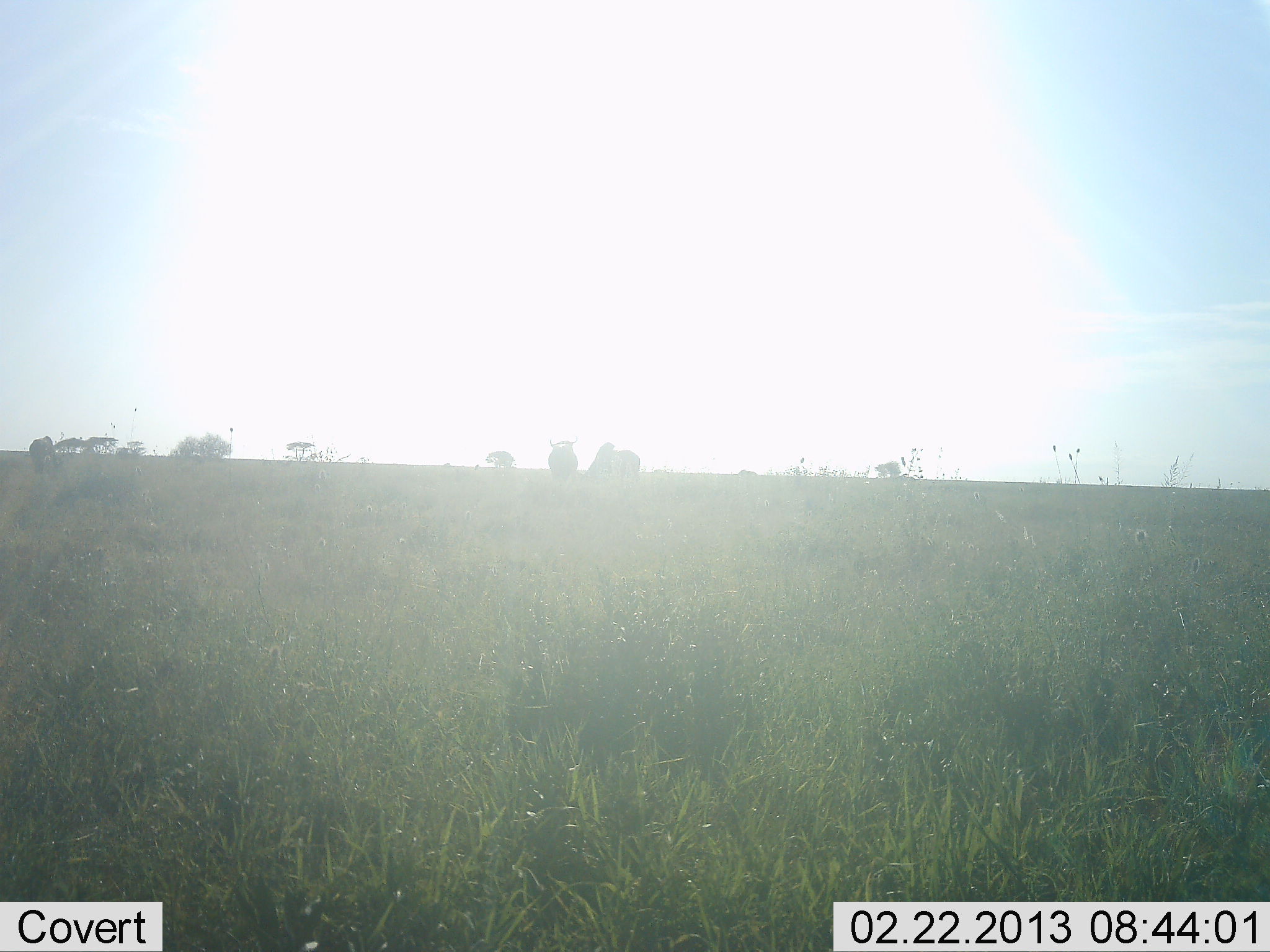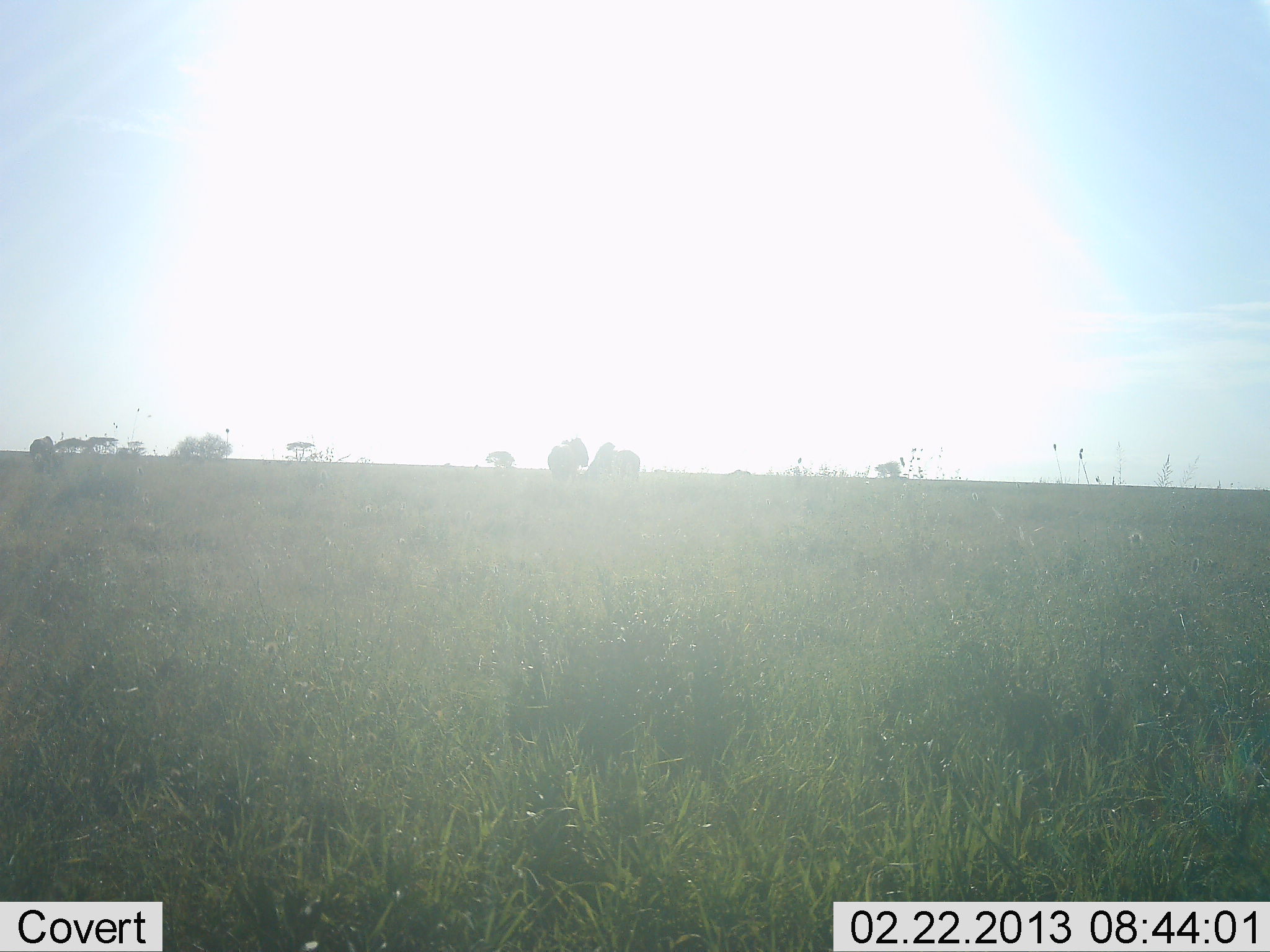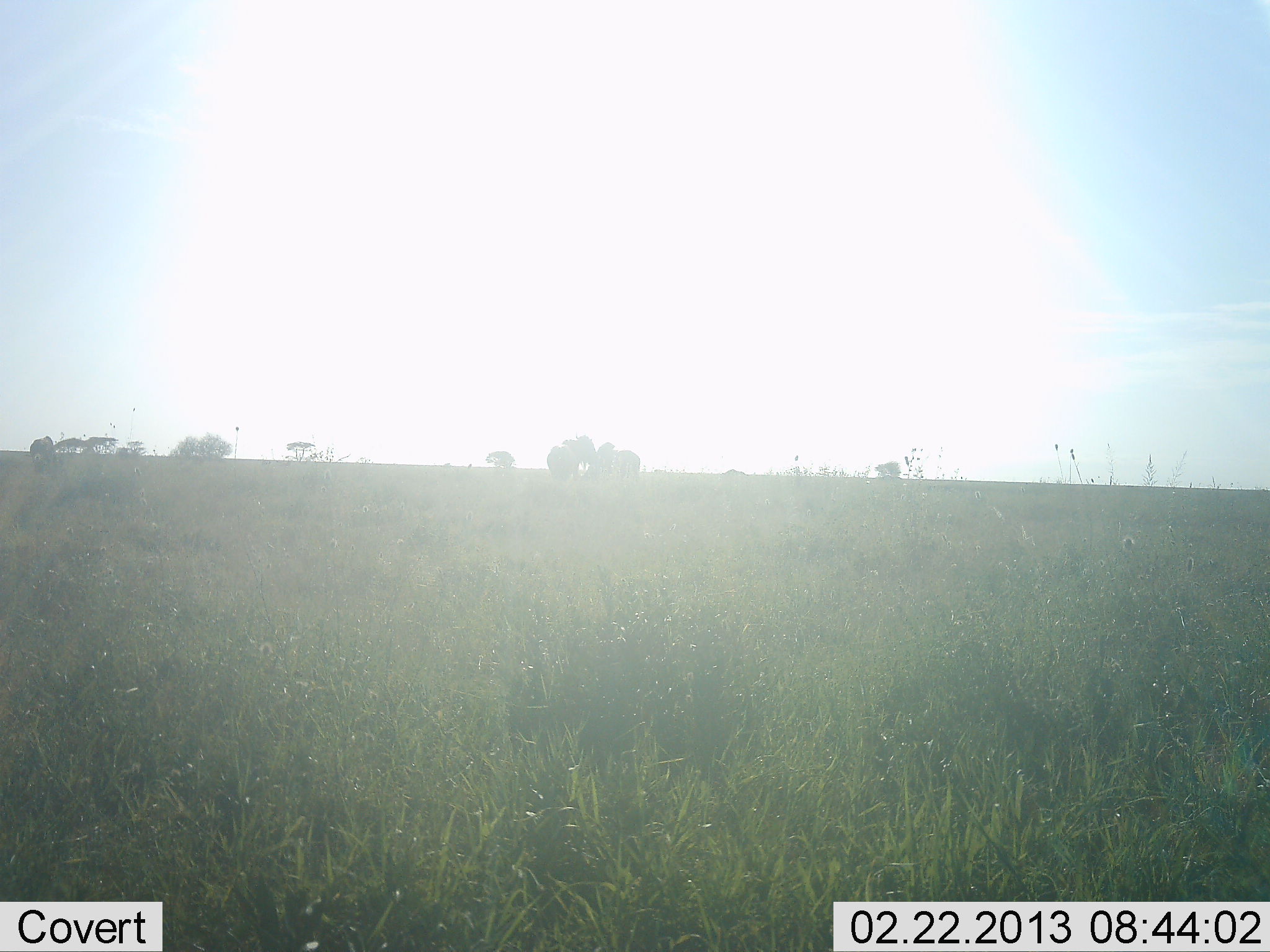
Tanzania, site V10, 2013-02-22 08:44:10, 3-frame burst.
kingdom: Animalia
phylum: Chordata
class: Mammalia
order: Artiodactyla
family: Bovidae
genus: Connochaetes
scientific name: Connochaetes taurinus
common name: blue wildebeest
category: wildebeest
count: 2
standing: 73%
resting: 0%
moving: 18%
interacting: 0%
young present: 0%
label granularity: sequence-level